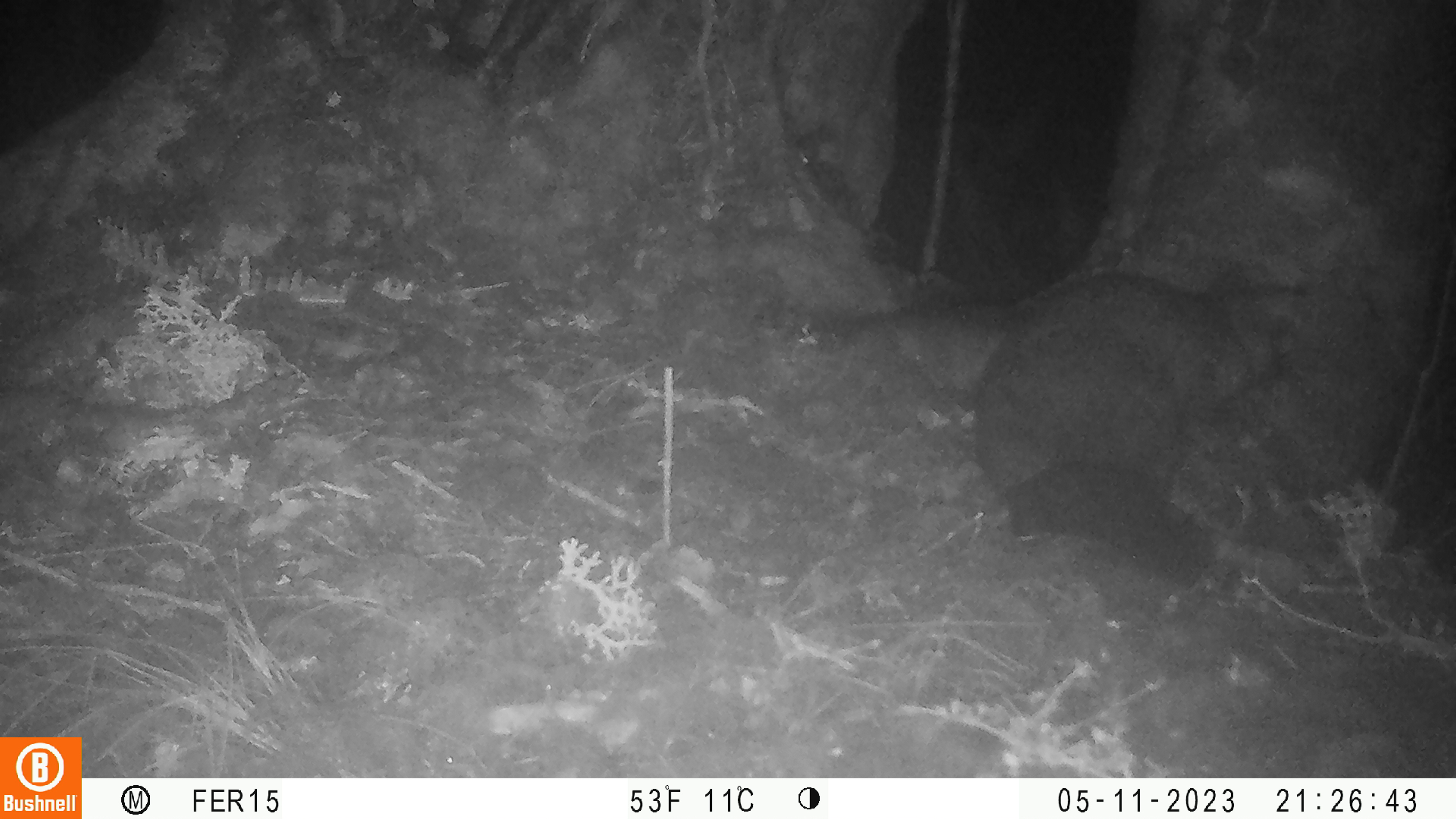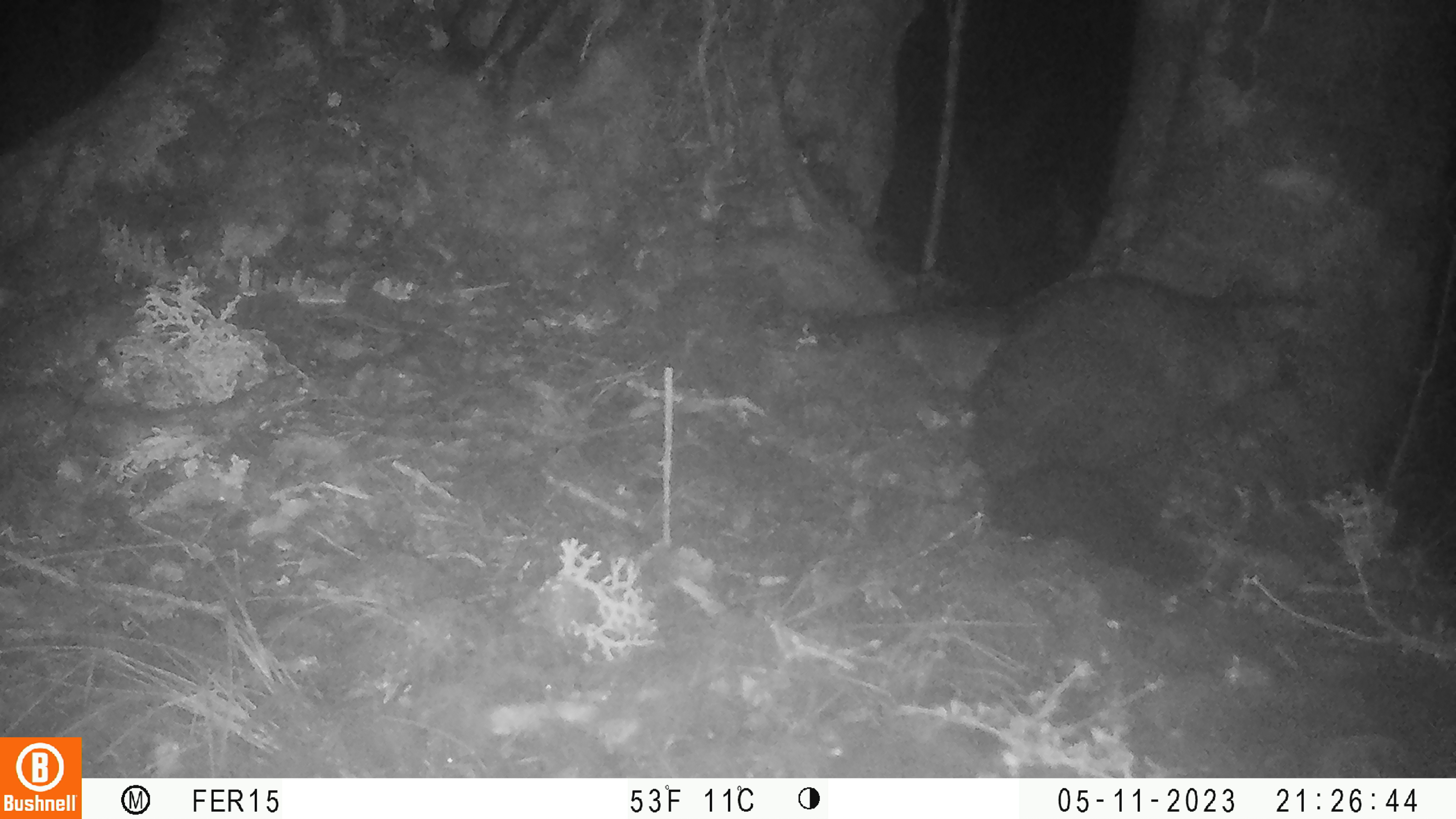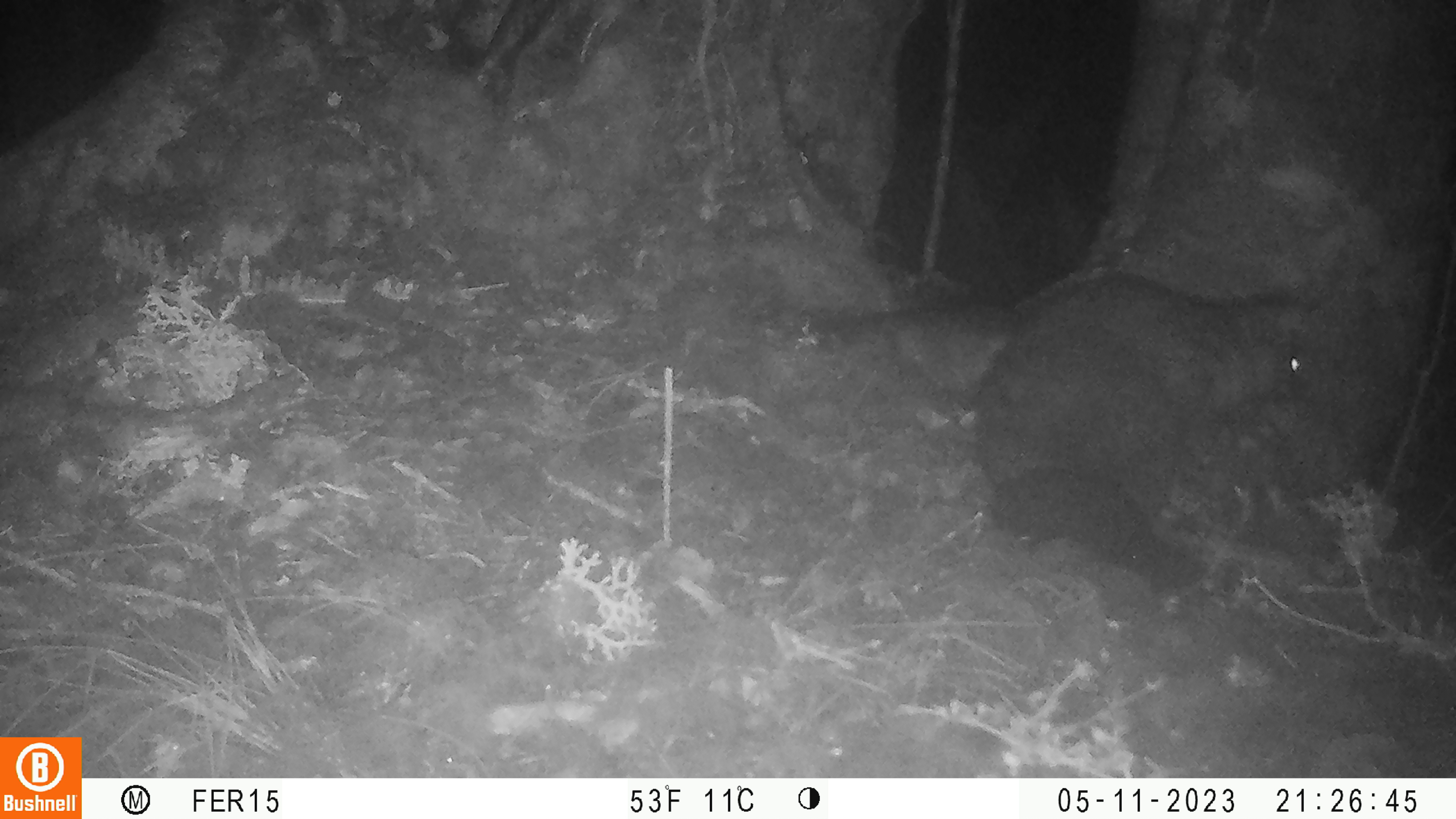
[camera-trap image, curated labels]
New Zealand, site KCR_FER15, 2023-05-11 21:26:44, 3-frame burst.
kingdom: Animalia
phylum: Chordata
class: Mammalia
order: Diprotodontia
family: Phalangeridae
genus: Trichosurus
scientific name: Trichosurus vulpecula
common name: common brushtail possum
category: possum